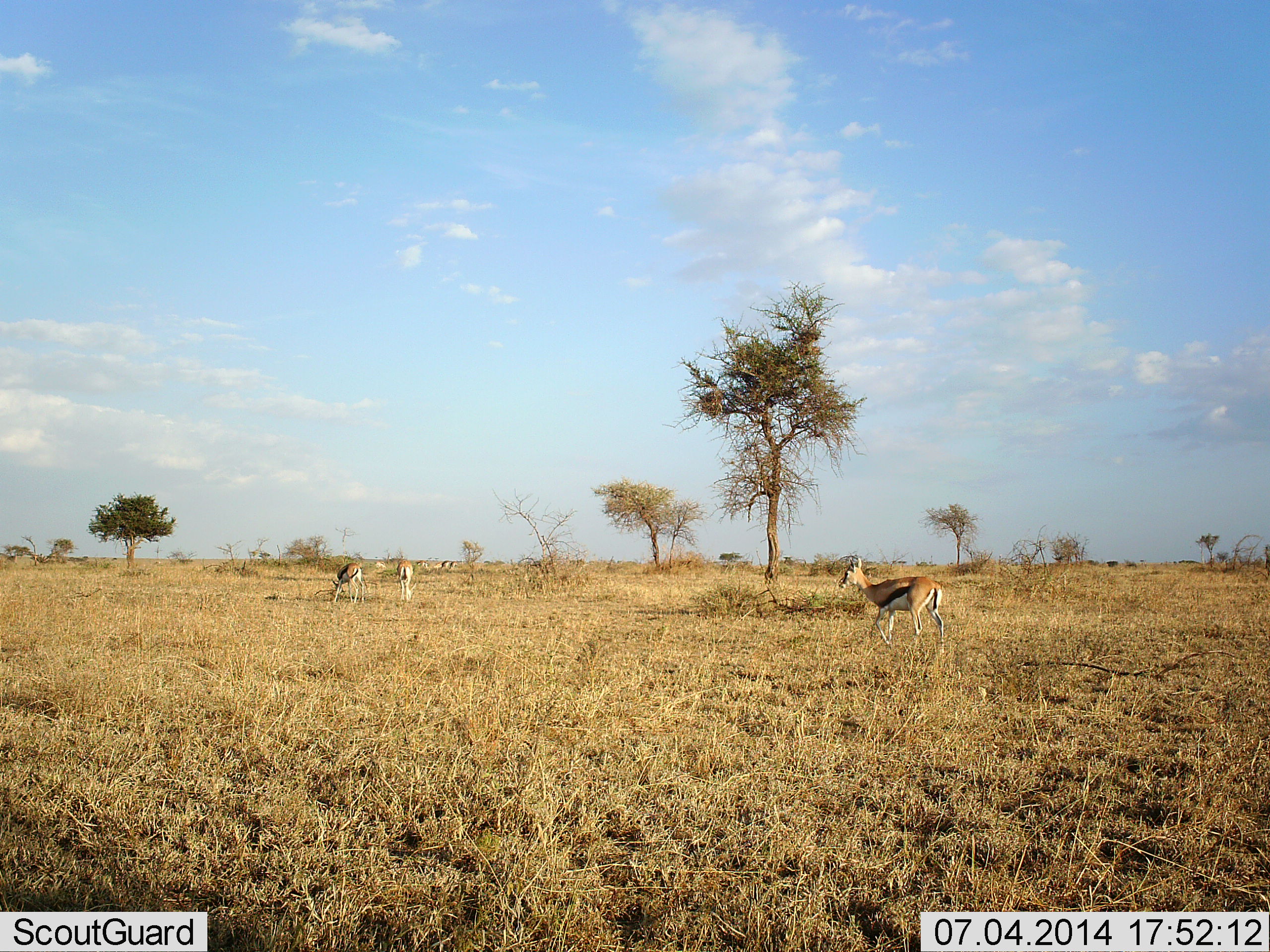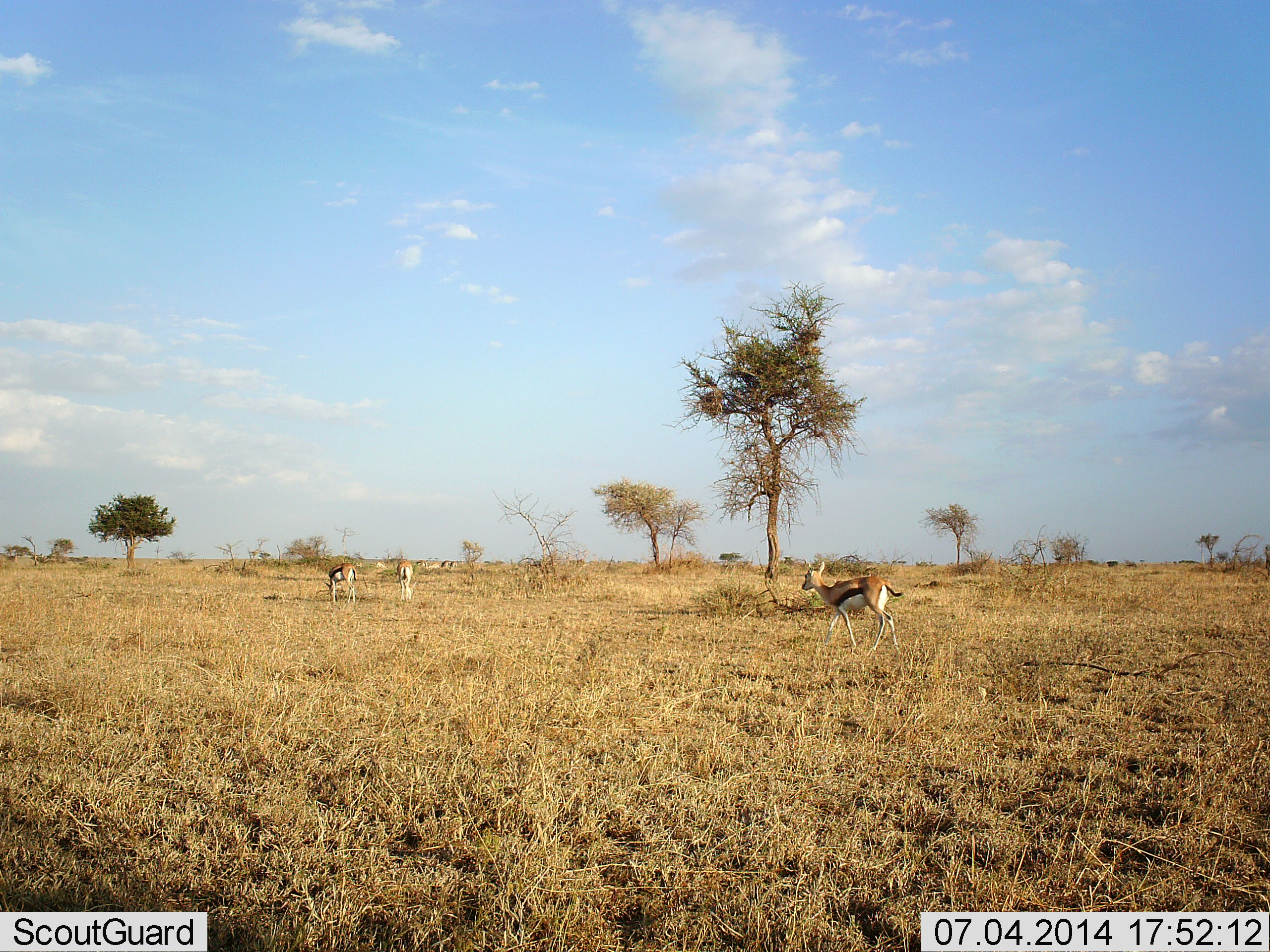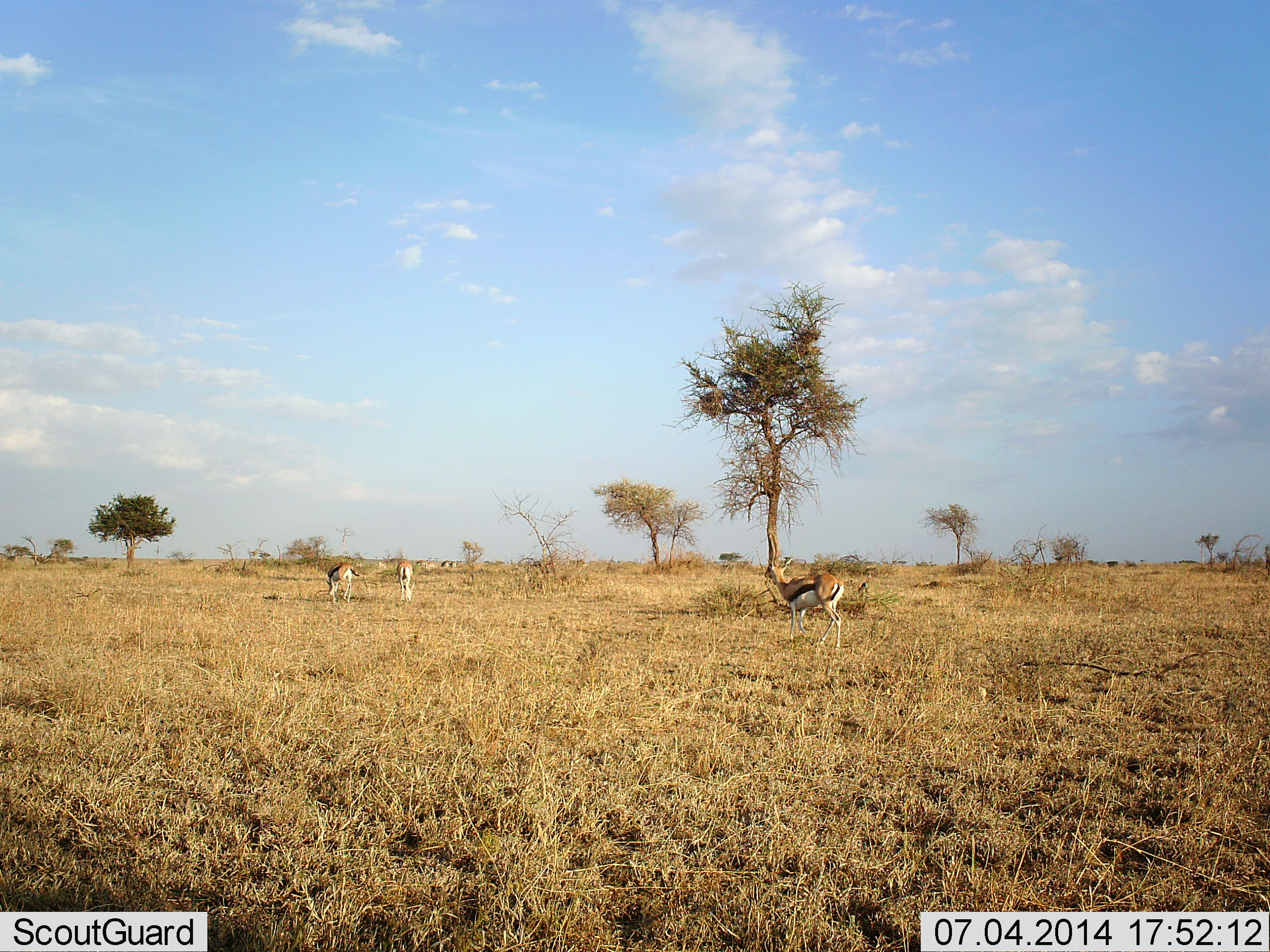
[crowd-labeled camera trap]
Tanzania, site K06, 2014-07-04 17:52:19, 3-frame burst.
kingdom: Animalia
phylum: Chordata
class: Mammalia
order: Artiodactyla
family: Bovidae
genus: Eudorcas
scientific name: Eudorcas thomsonii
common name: thomson's gazelle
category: gazellethomsons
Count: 3.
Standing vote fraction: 30%.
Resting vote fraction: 10%.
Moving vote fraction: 90%.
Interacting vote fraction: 0%.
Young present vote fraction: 0%.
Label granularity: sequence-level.